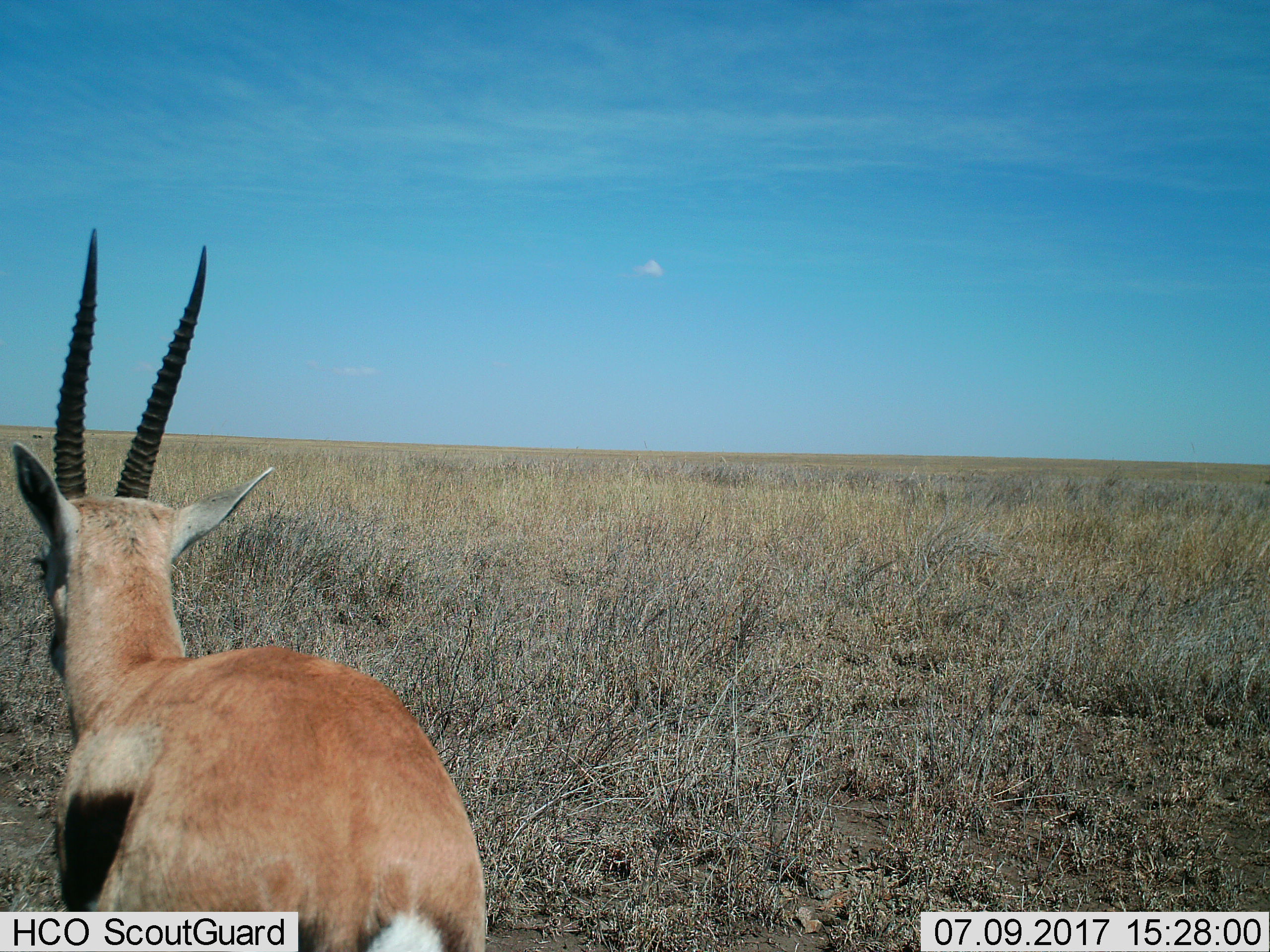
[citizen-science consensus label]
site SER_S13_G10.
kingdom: Animalia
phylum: Chordata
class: Mammalia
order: Artiodactyla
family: Bovidae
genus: Eudorcas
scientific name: Eudorcas thomsonii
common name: thomson's gazelle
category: gazellethomsons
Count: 1.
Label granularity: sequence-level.